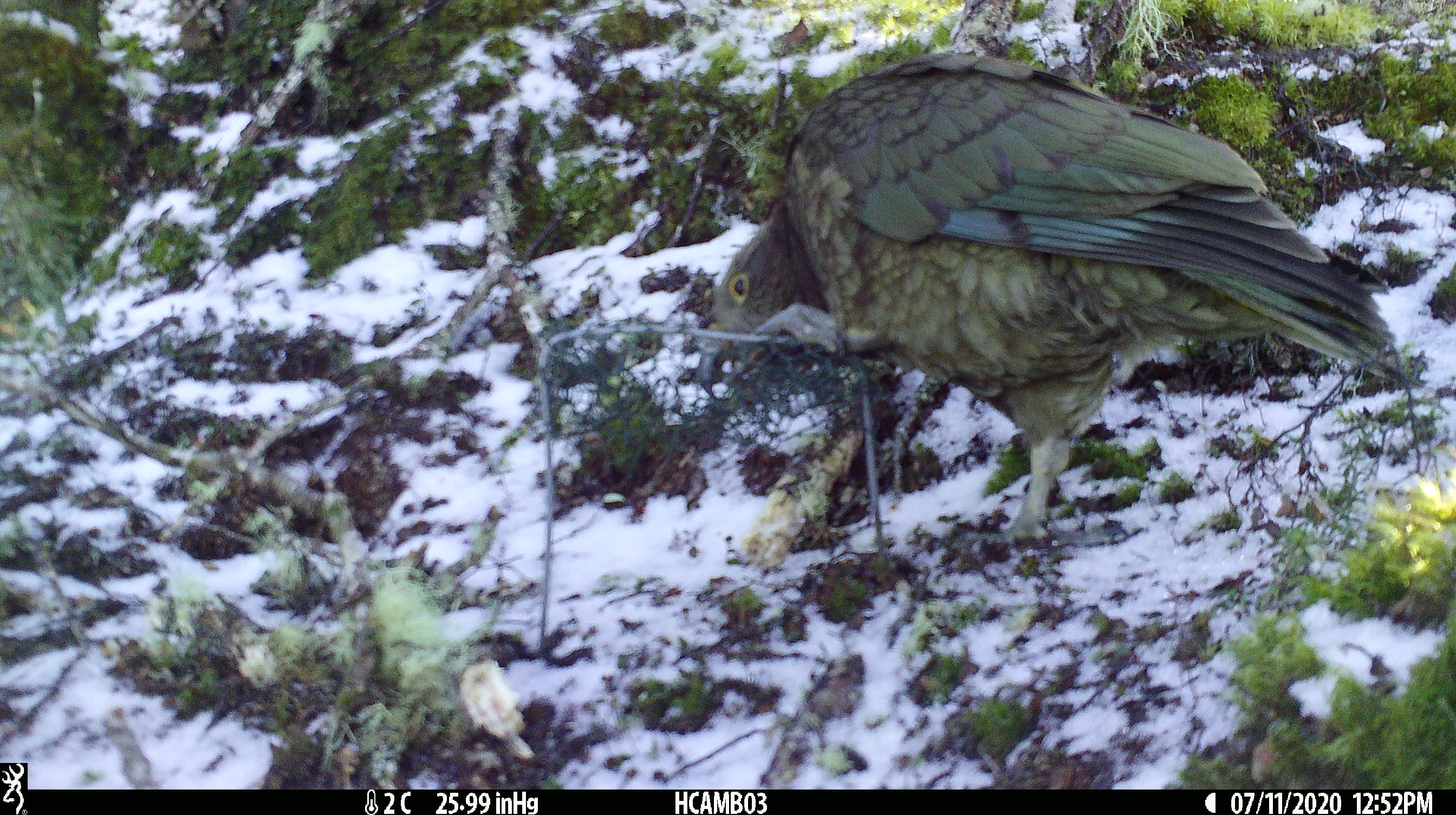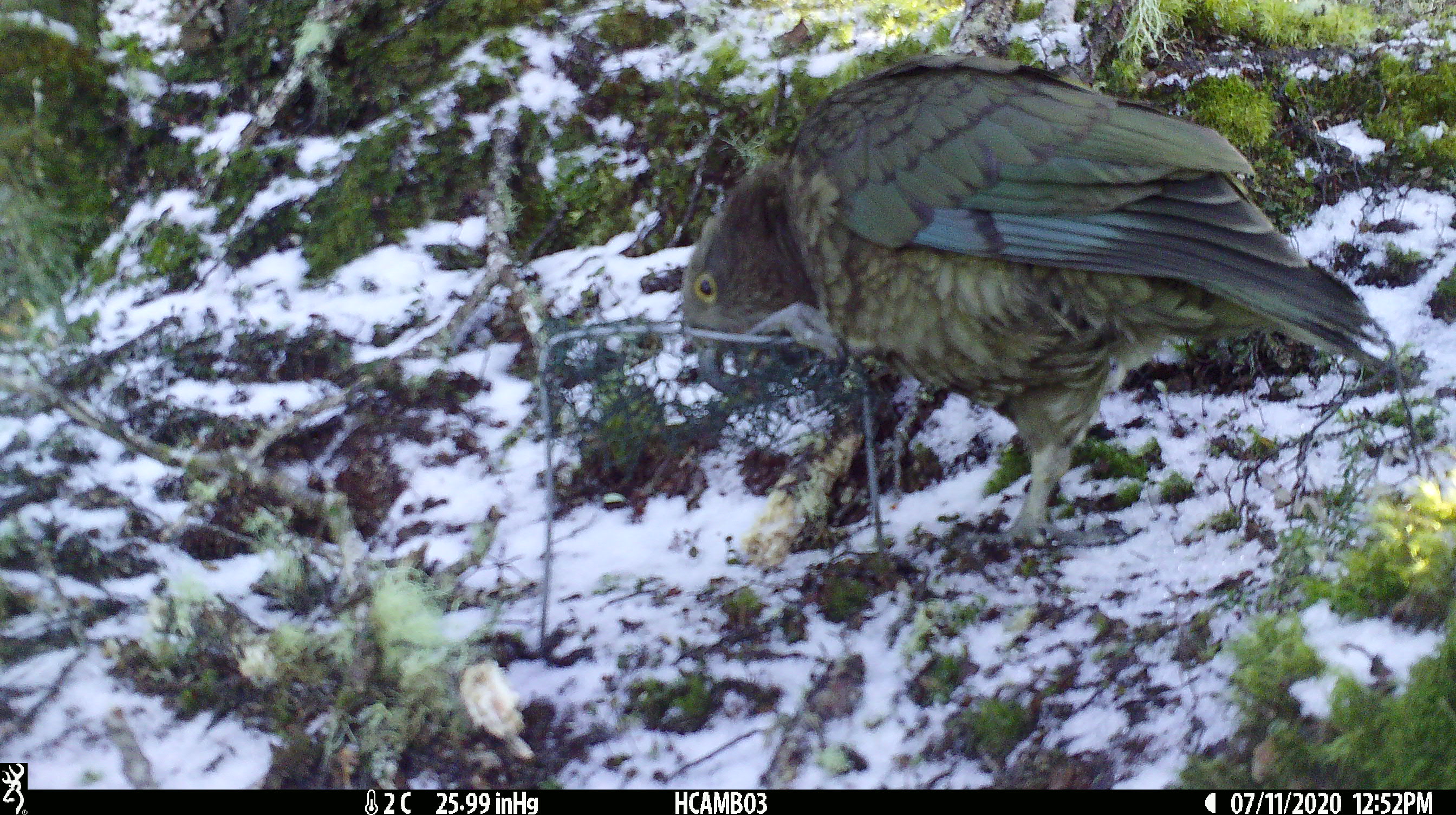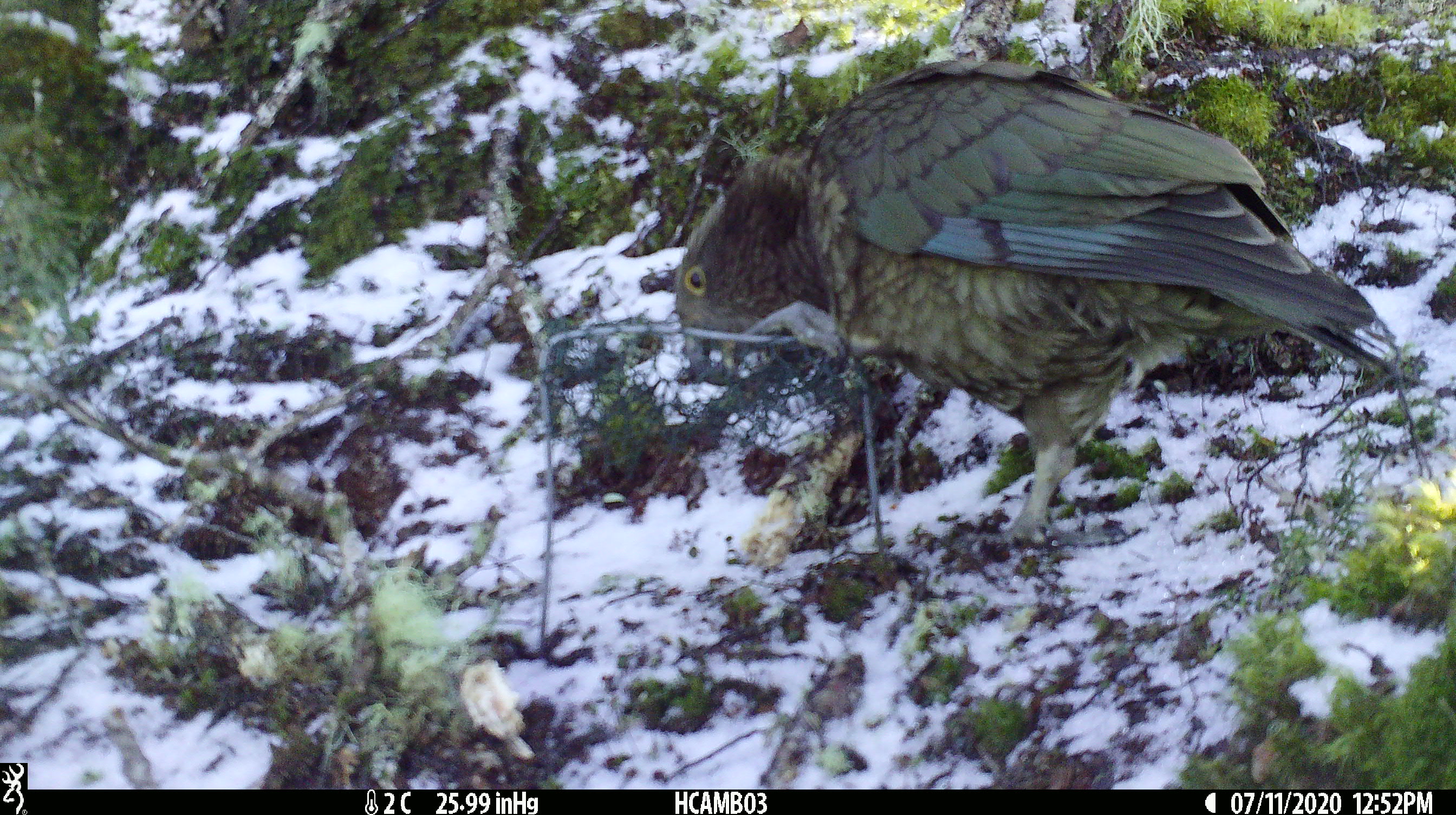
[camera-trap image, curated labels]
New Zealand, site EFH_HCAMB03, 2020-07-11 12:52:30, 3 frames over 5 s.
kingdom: Animalia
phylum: Chordata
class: Aves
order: Psittaciformes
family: Strigopidae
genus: Nestor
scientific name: Nestor notabilis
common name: kea